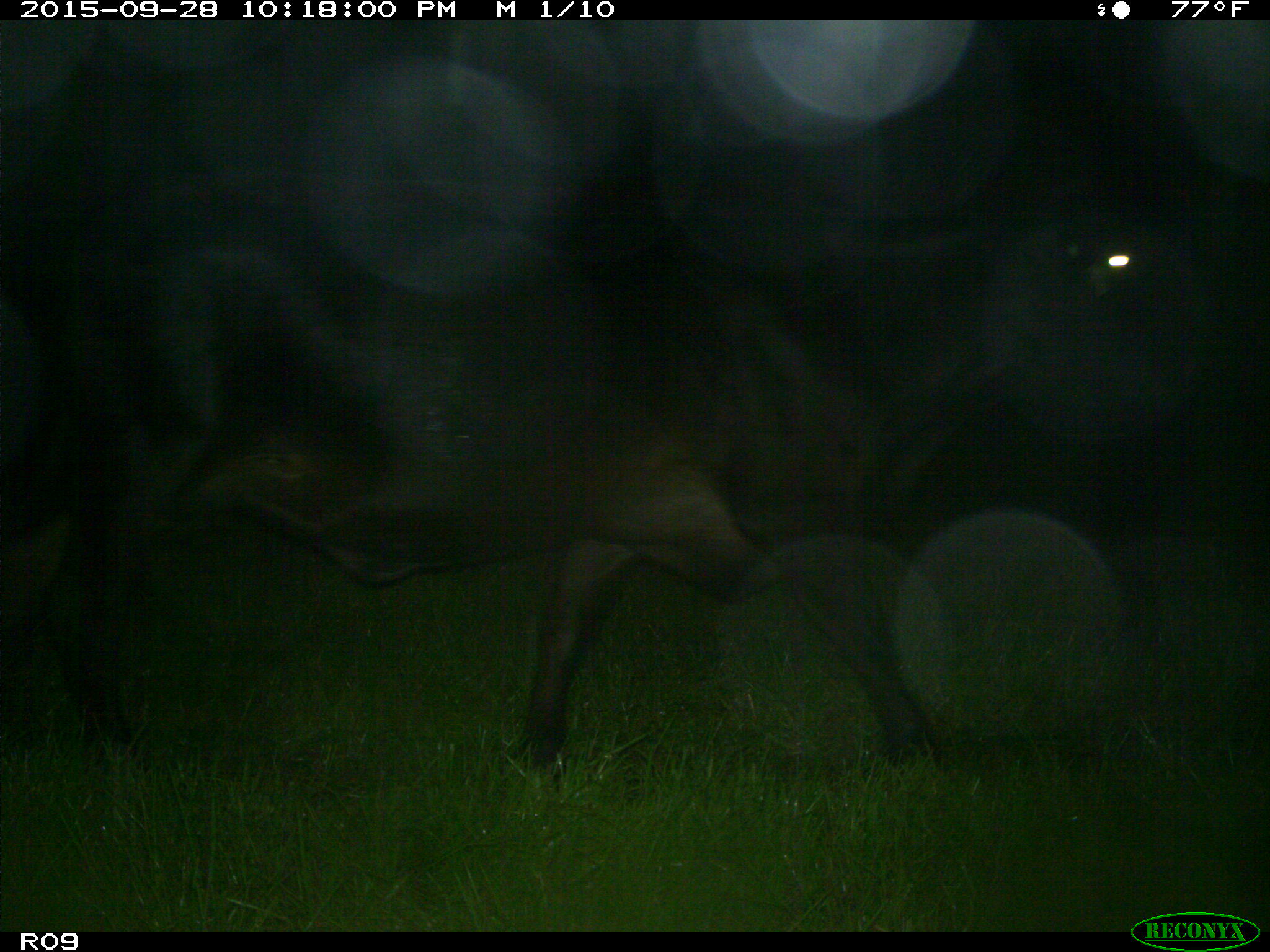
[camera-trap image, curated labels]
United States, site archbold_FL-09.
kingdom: Animalia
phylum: Chordata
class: Mammalia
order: Artiodactyla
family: Bovidae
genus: Bos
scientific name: Bos taurus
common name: domestic cow